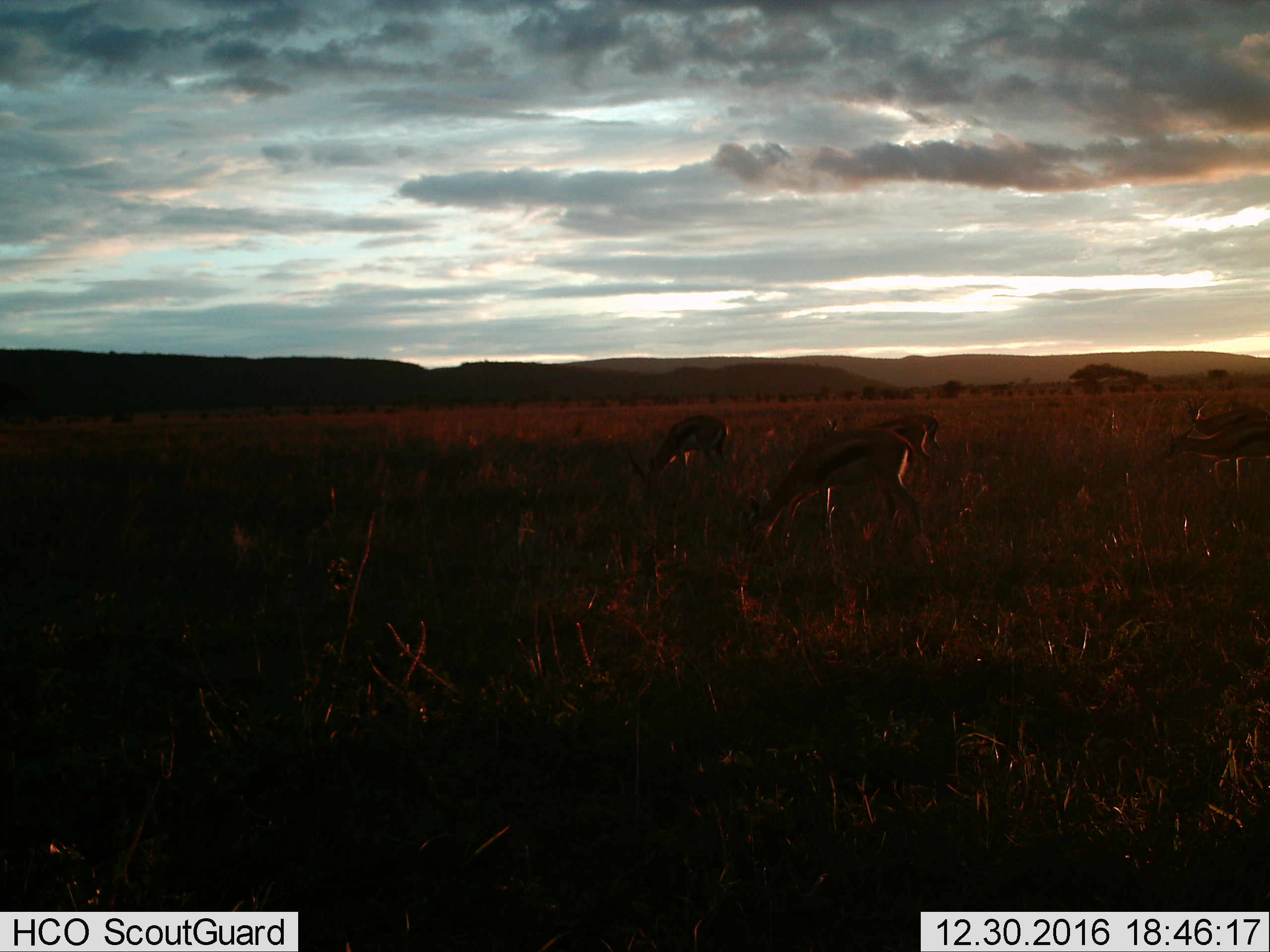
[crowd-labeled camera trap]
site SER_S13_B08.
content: unidentified animal